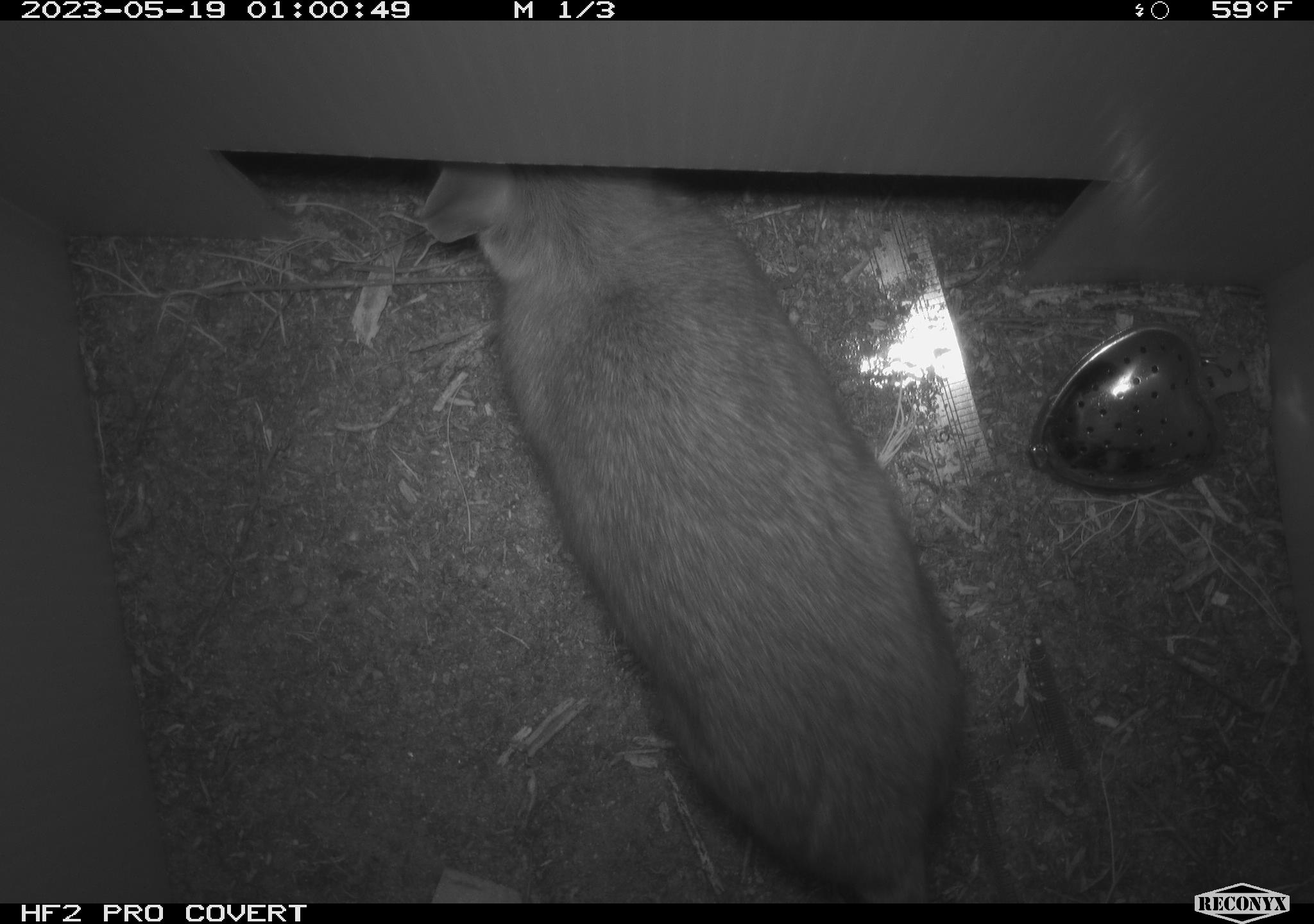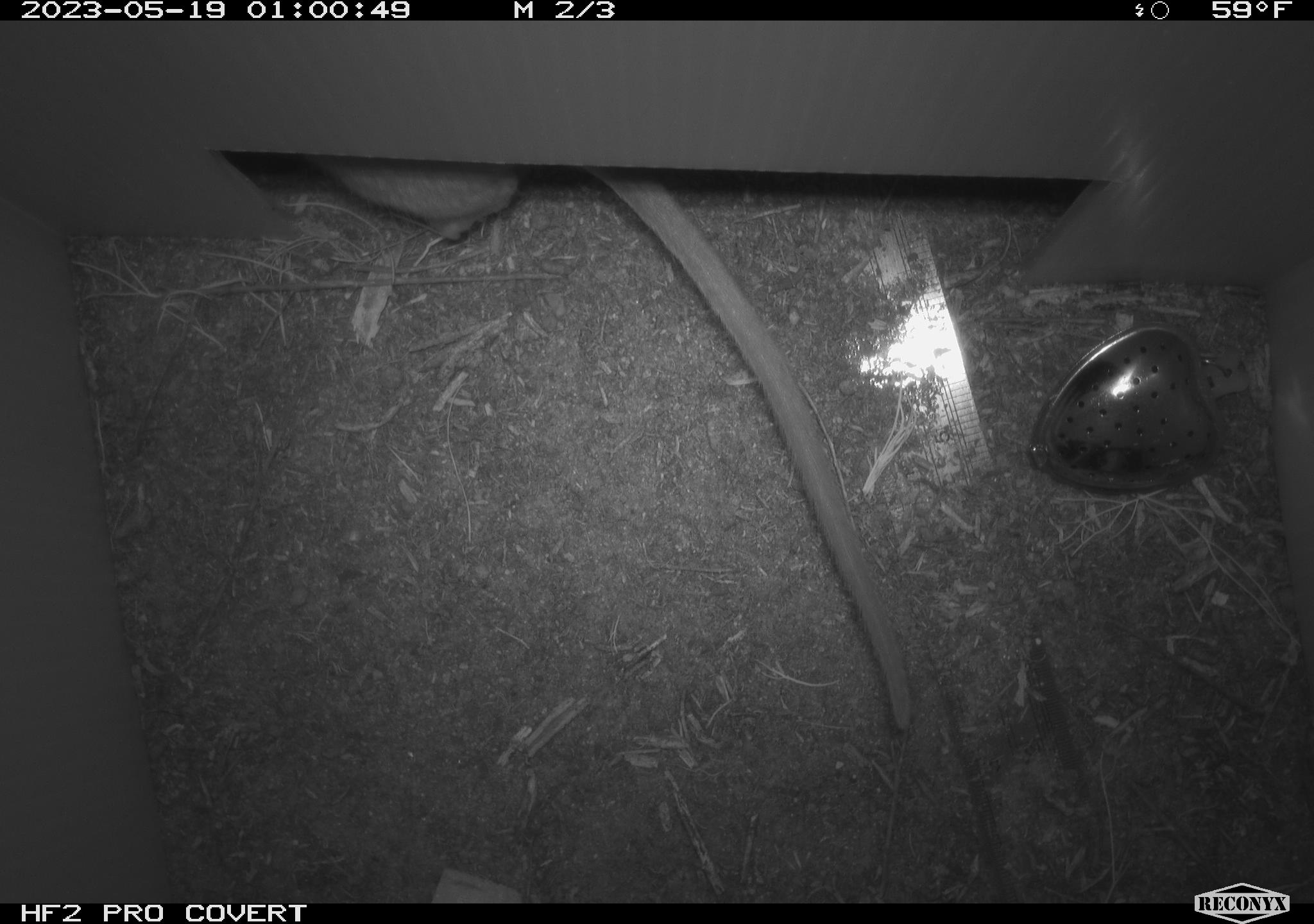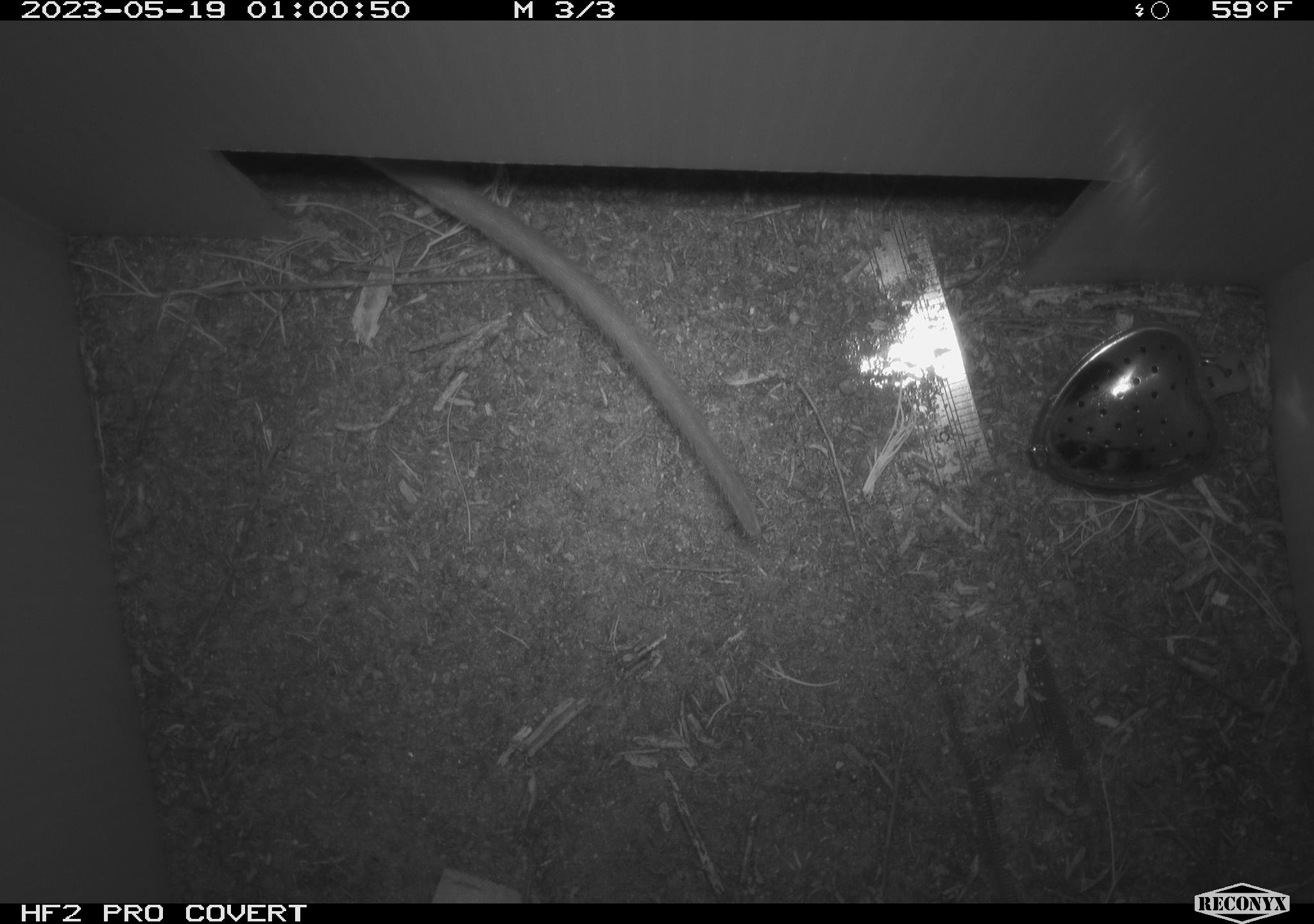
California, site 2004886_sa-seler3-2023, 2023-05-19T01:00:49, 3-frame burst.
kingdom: Animalia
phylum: Chordata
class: Mammalia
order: Rodentia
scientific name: Rodentia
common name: woodrat or rat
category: woodrat or rat species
Woodrat or rat species (woodrat or rat) (Rodentia).